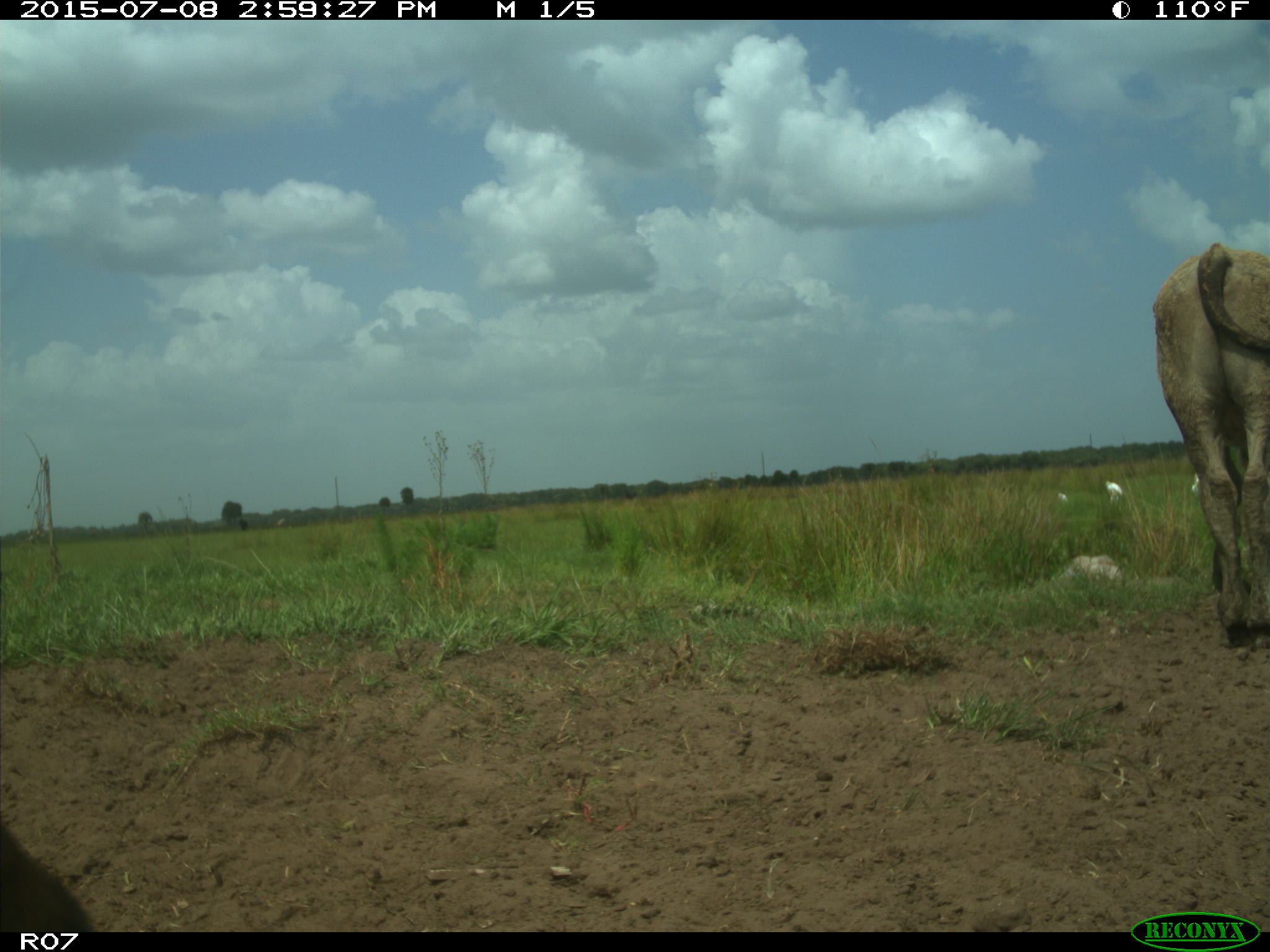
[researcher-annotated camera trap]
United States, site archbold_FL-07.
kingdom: Animalia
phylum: Chordata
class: Mammalia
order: Artiodactyla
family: Bovidae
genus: Bos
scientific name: Bos taurus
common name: domestic cow